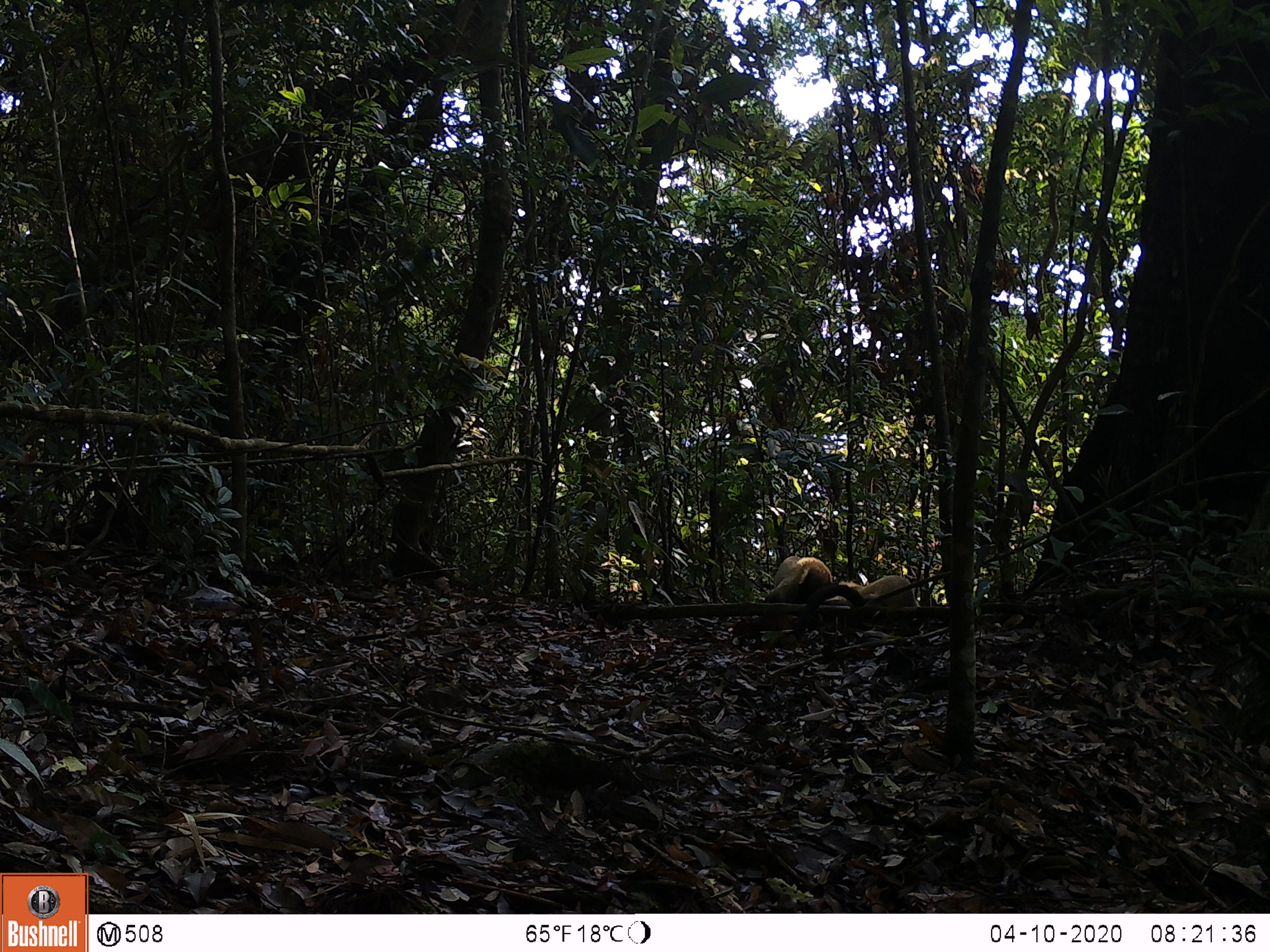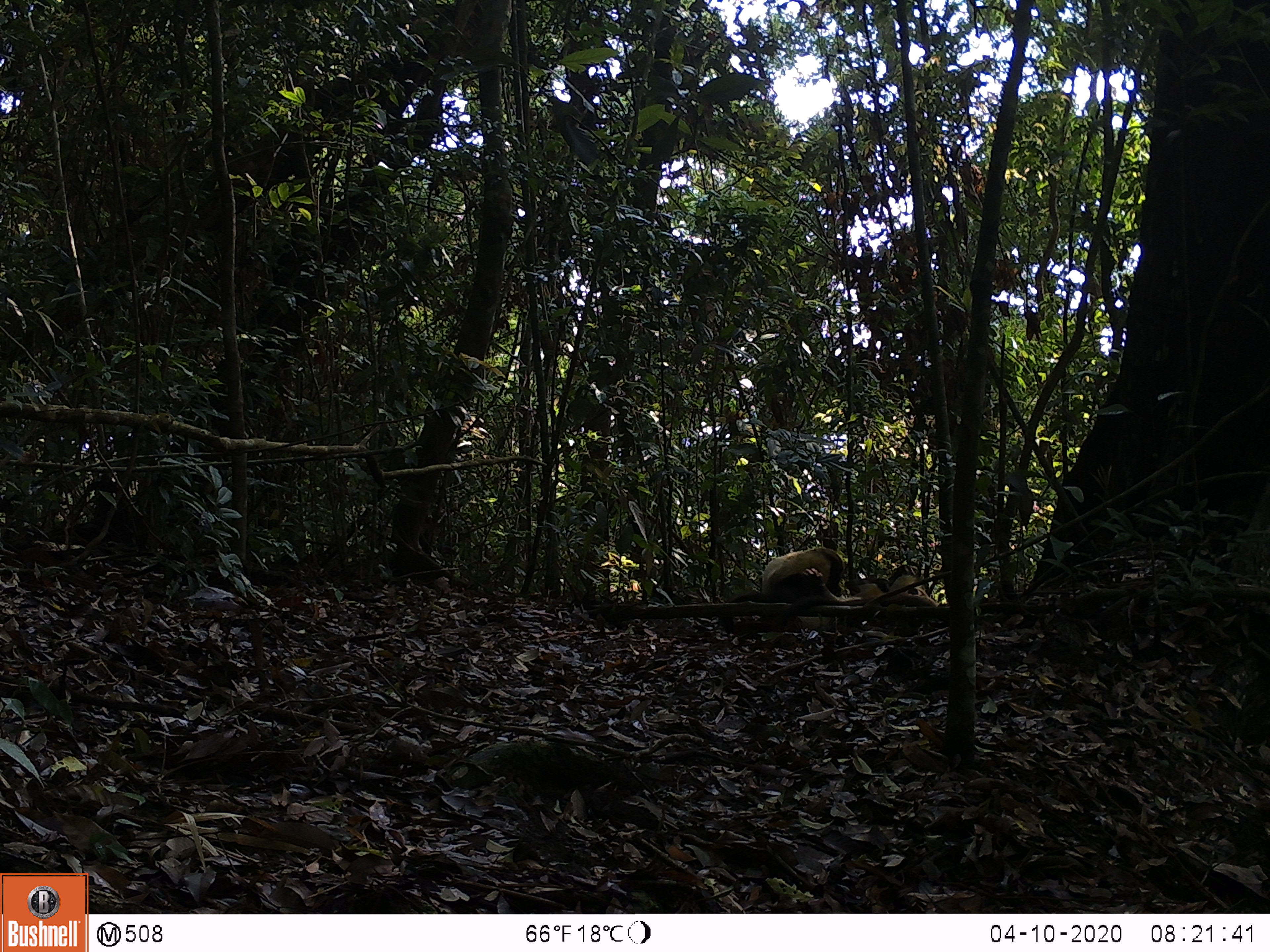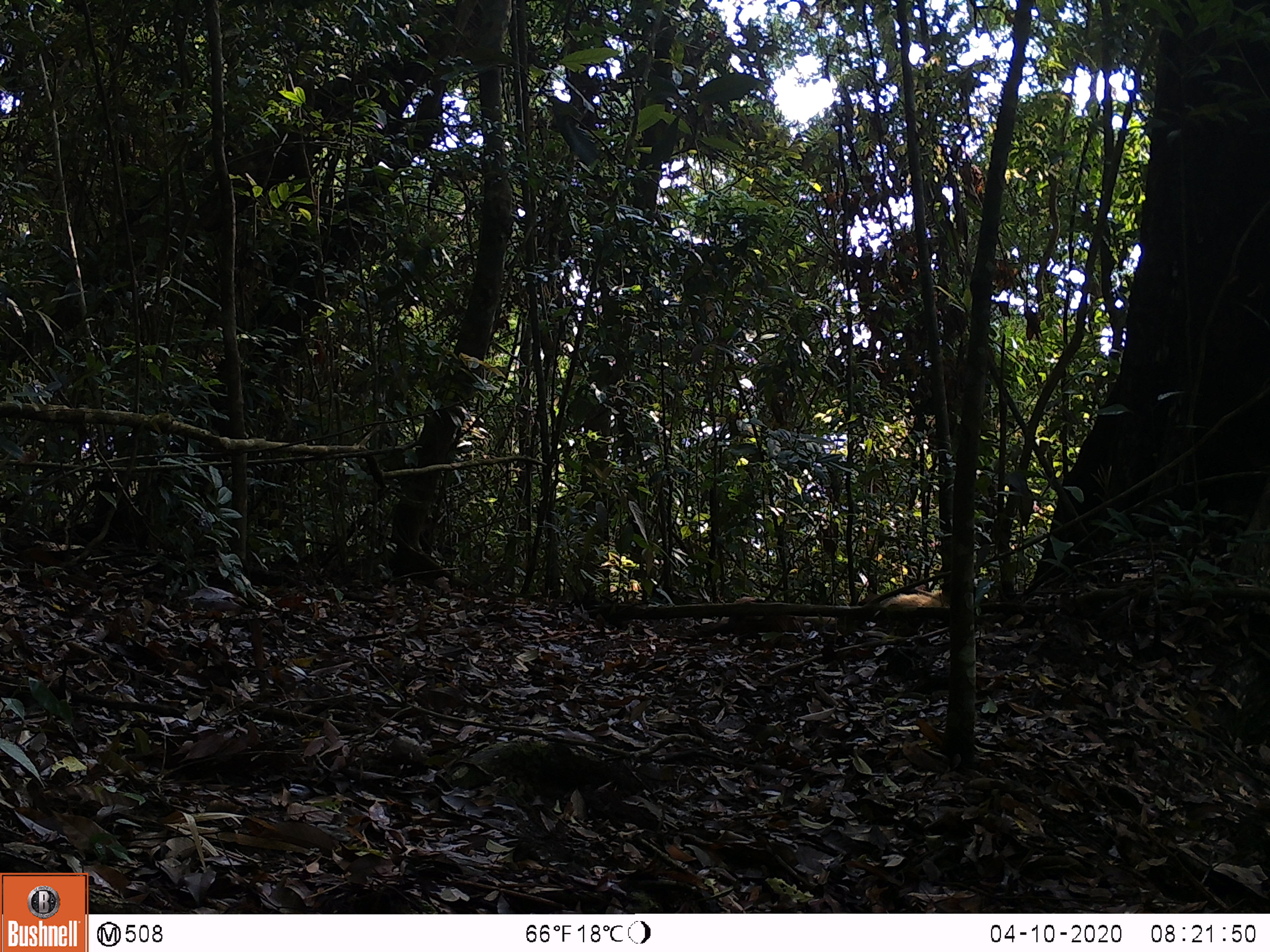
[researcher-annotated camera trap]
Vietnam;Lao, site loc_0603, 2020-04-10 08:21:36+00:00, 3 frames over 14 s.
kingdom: Animalia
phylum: Chordata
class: Mammalia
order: Carnivora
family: Mustelidae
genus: Martes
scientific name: Martes flavigula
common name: yellow-throated marten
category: yellow throated marten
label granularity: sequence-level